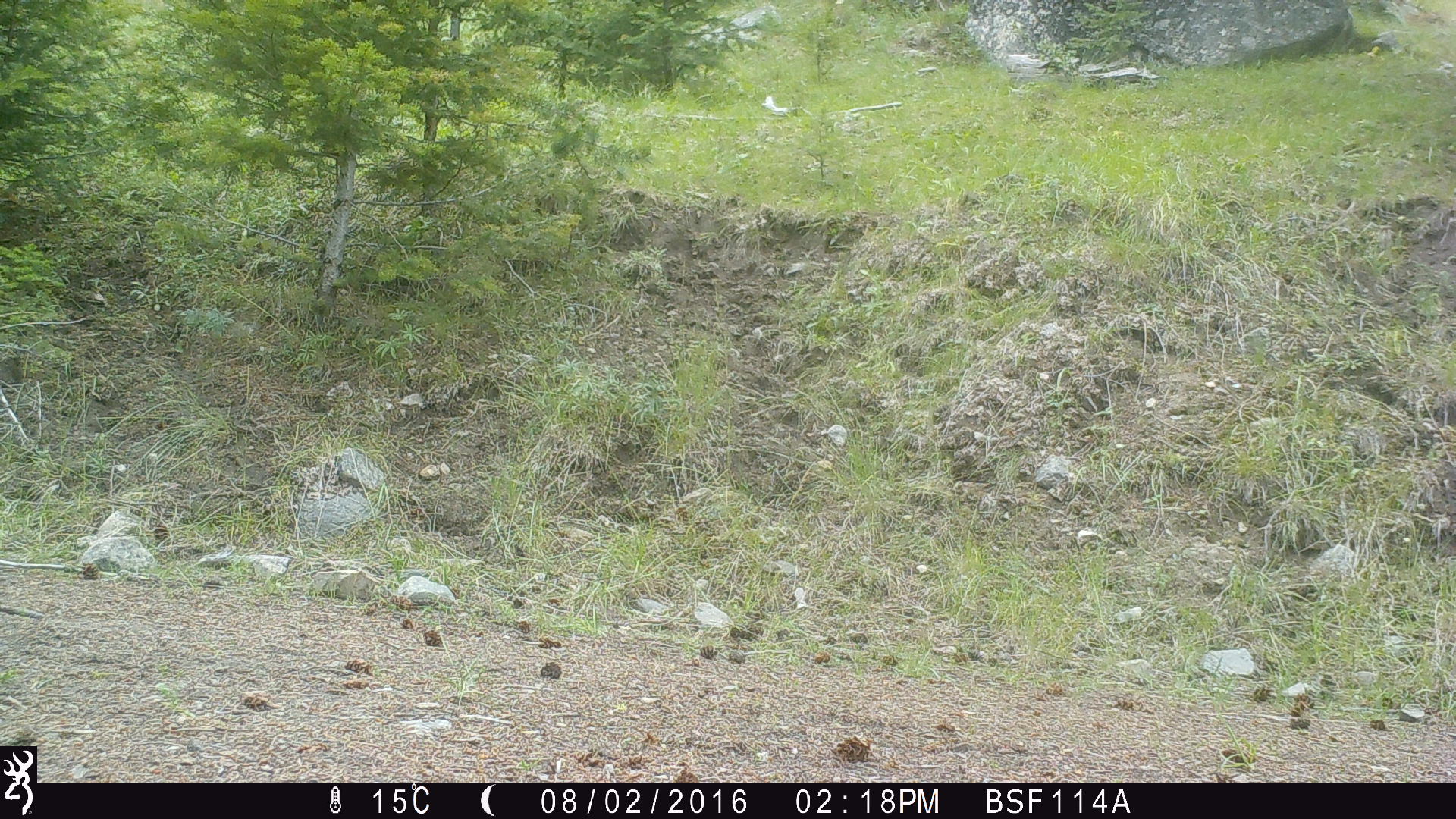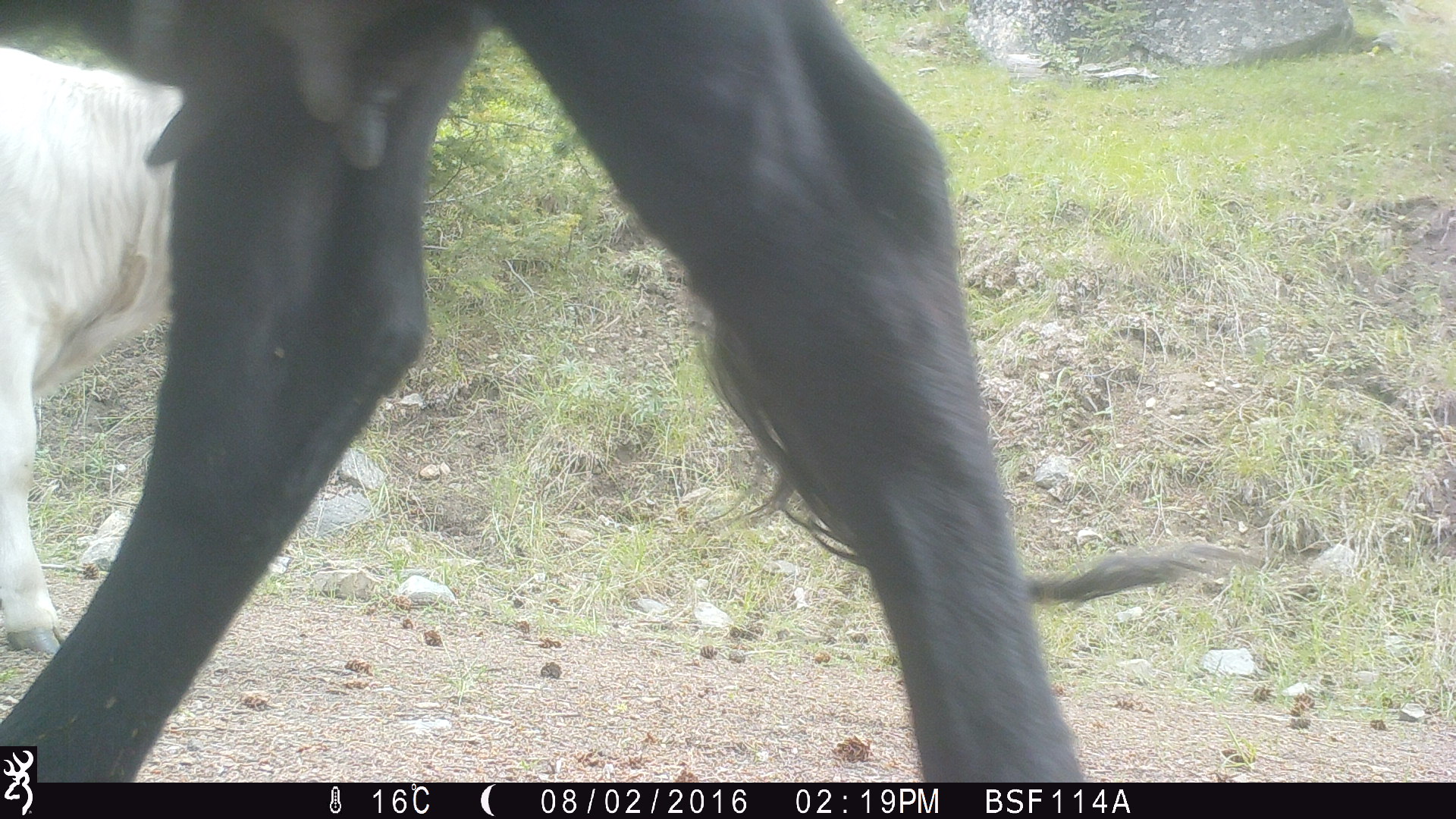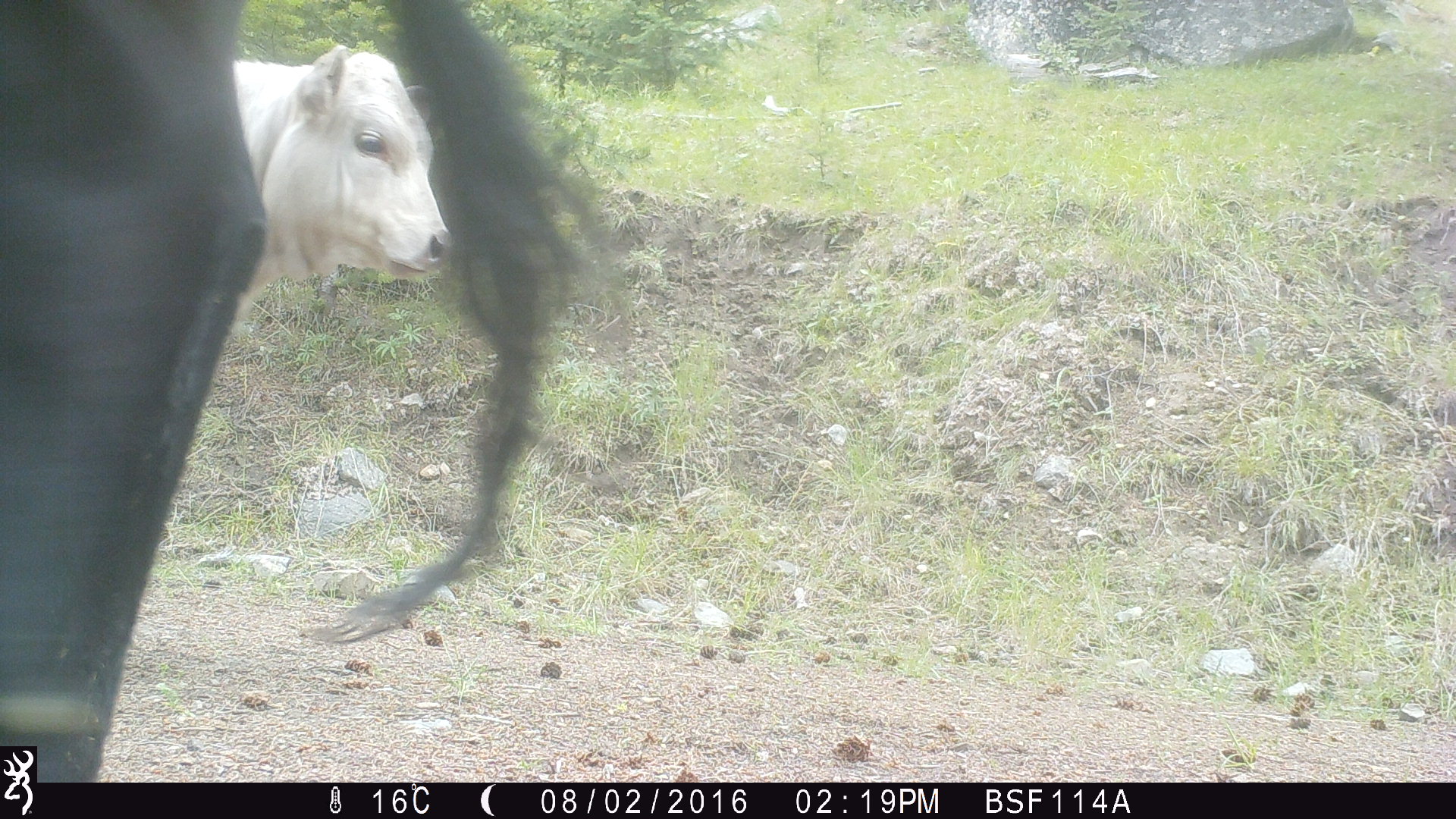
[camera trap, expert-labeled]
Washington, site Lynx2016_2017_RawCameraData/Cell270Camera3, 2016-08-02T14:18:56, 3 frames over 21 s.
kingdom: Animalia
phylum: Chordata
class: Mammalia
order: Artiodactyla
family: Bovidae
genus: Bos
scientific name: Bos taurus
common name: domestic cattle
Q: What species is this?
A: Domestic cattle (Bos taurus).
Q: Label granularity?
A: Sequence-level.